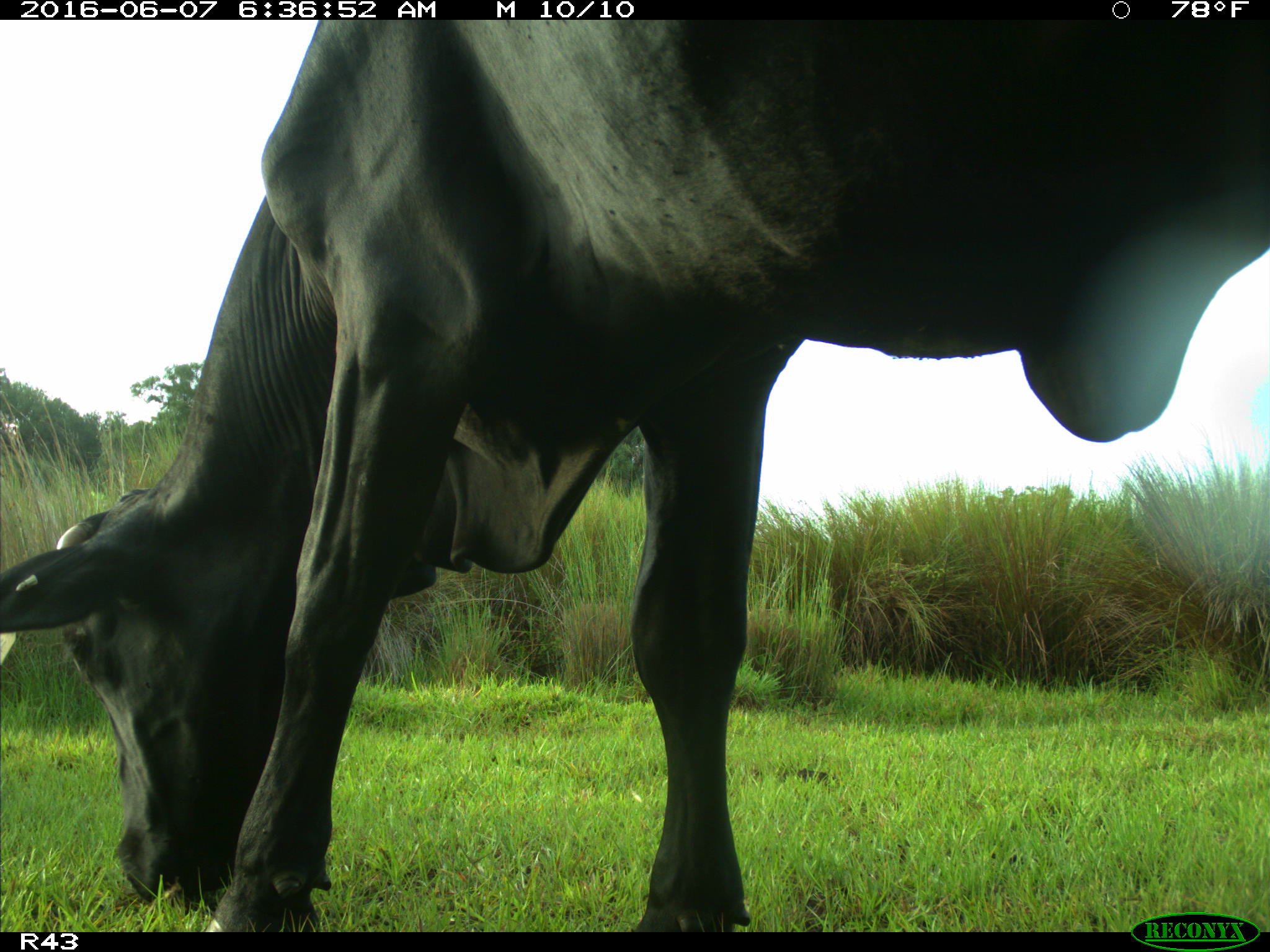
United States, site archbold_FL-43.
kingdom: Animalia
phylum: Chordata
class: Mammalia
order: Artiodactyla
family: Bovidae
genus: Bos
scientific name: Bos taurus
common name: domestic cow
Bos taurus (domestic cow).